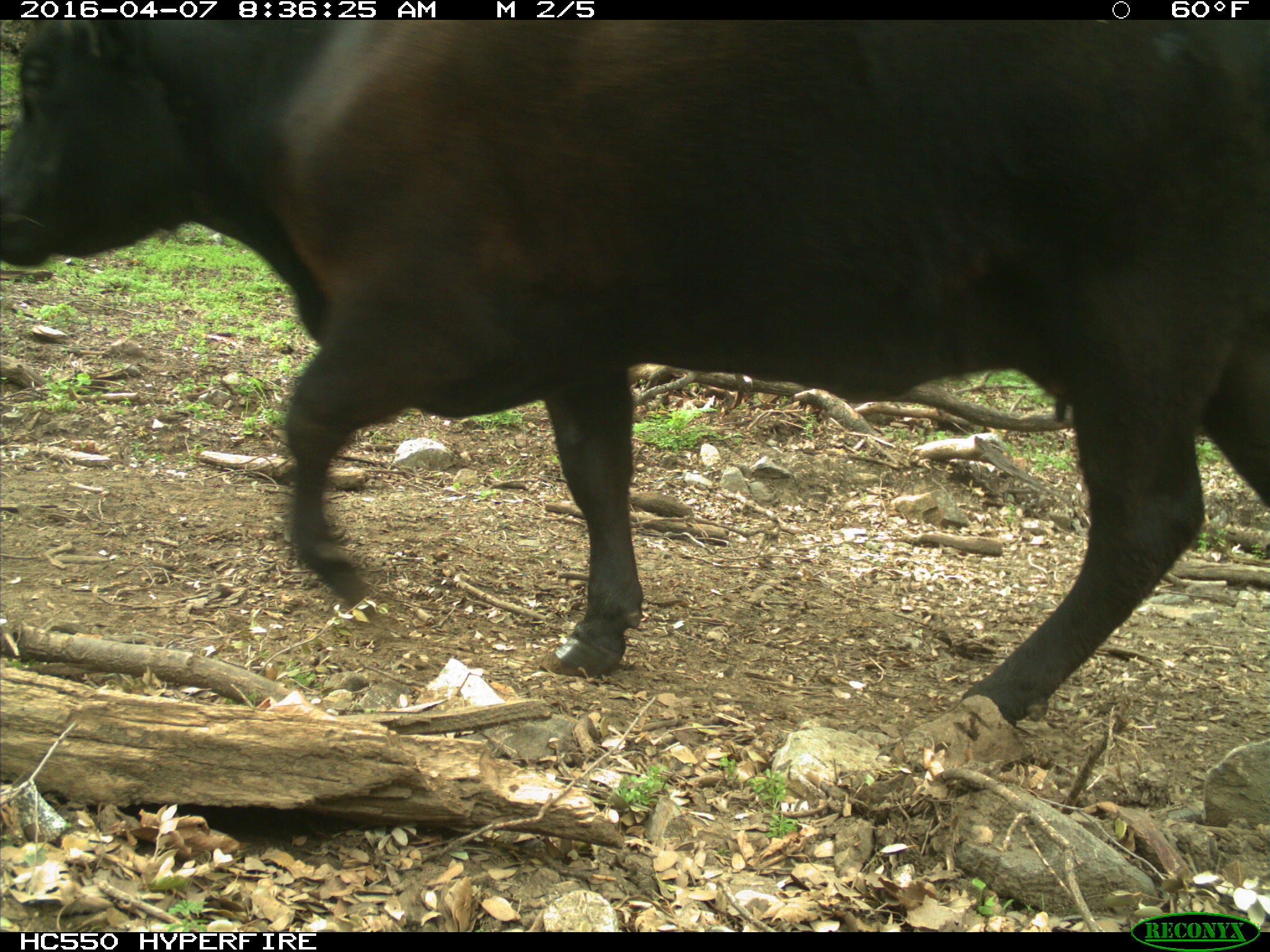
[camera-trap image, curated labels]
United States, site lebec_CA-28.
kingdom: Animalia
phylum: Chordata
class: Mammalia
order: Artiodactyla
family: Bovidae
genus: Bos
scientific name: Bos taurus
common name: domestic cow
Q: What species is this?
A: Bos taurus (domestic cow).